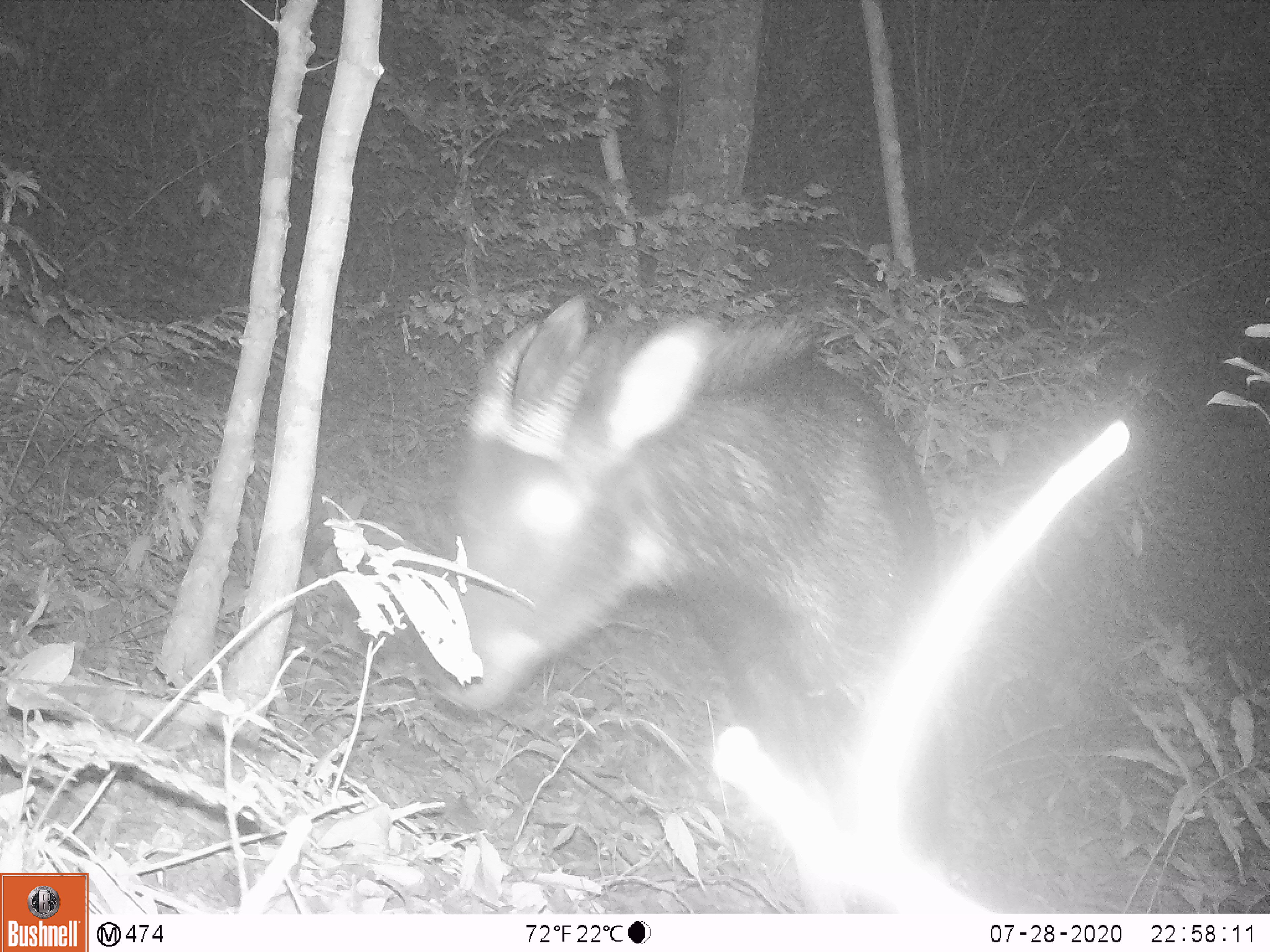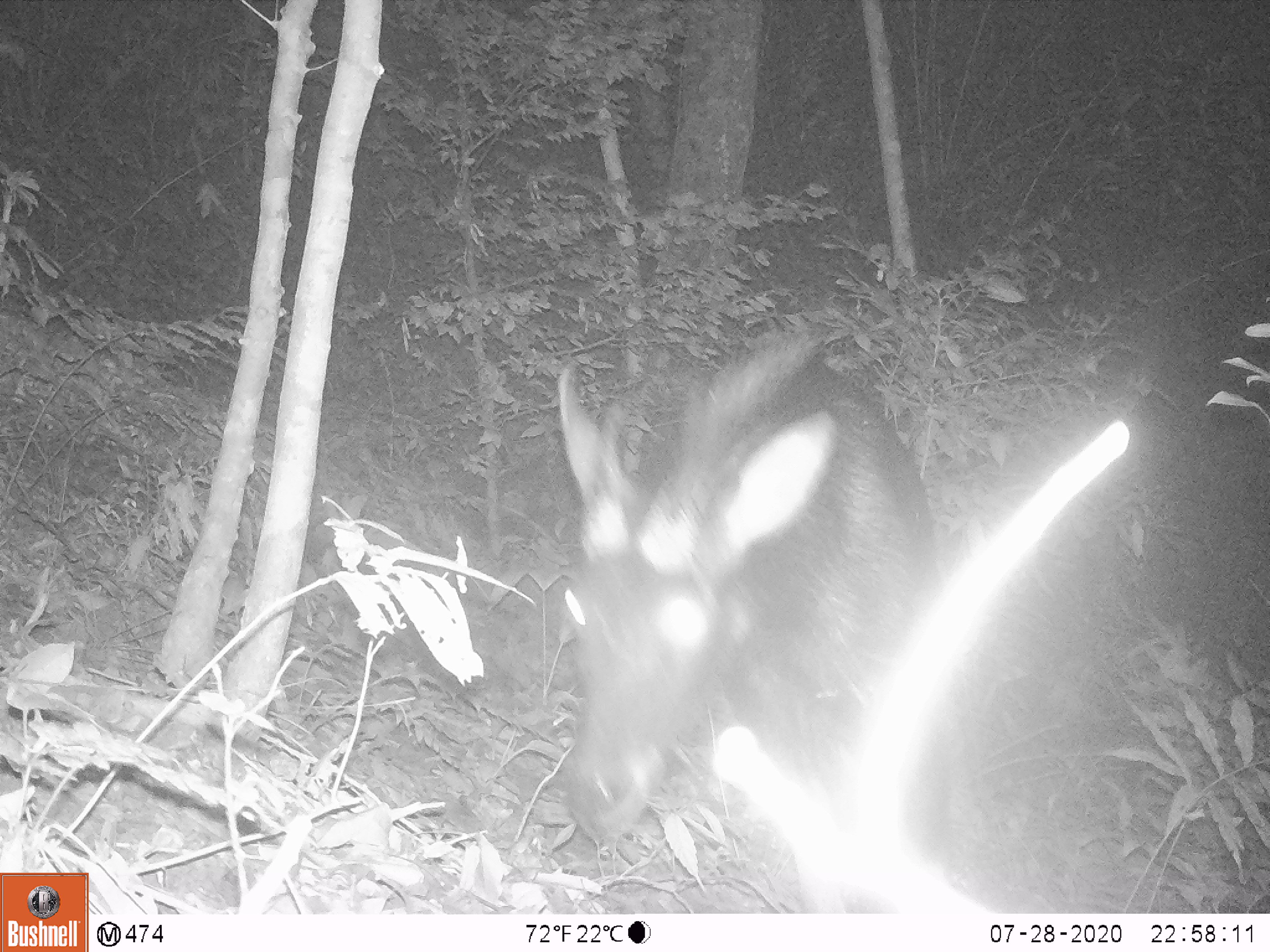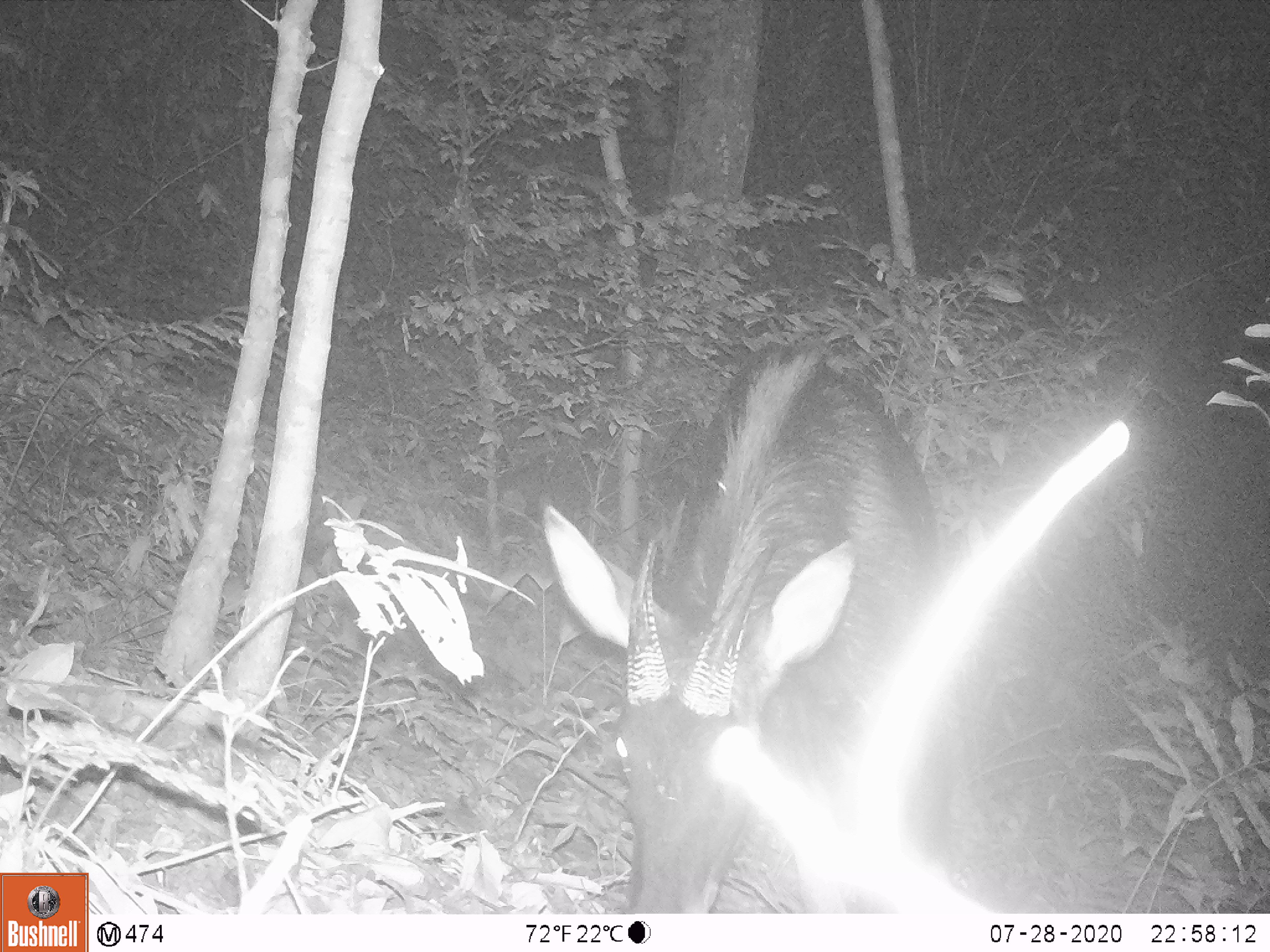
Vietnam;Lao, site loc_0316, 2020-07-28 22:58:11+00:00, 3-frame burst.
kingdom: Animalia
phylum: Chordata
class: Mammalia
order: Artiodactyla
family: Bovidae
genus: Capricornis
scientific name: Capricornis sumatraensis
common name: chinese serow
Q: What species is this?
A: Chinese serow (Capricornis sumatraensis).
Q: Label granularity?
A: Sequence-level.